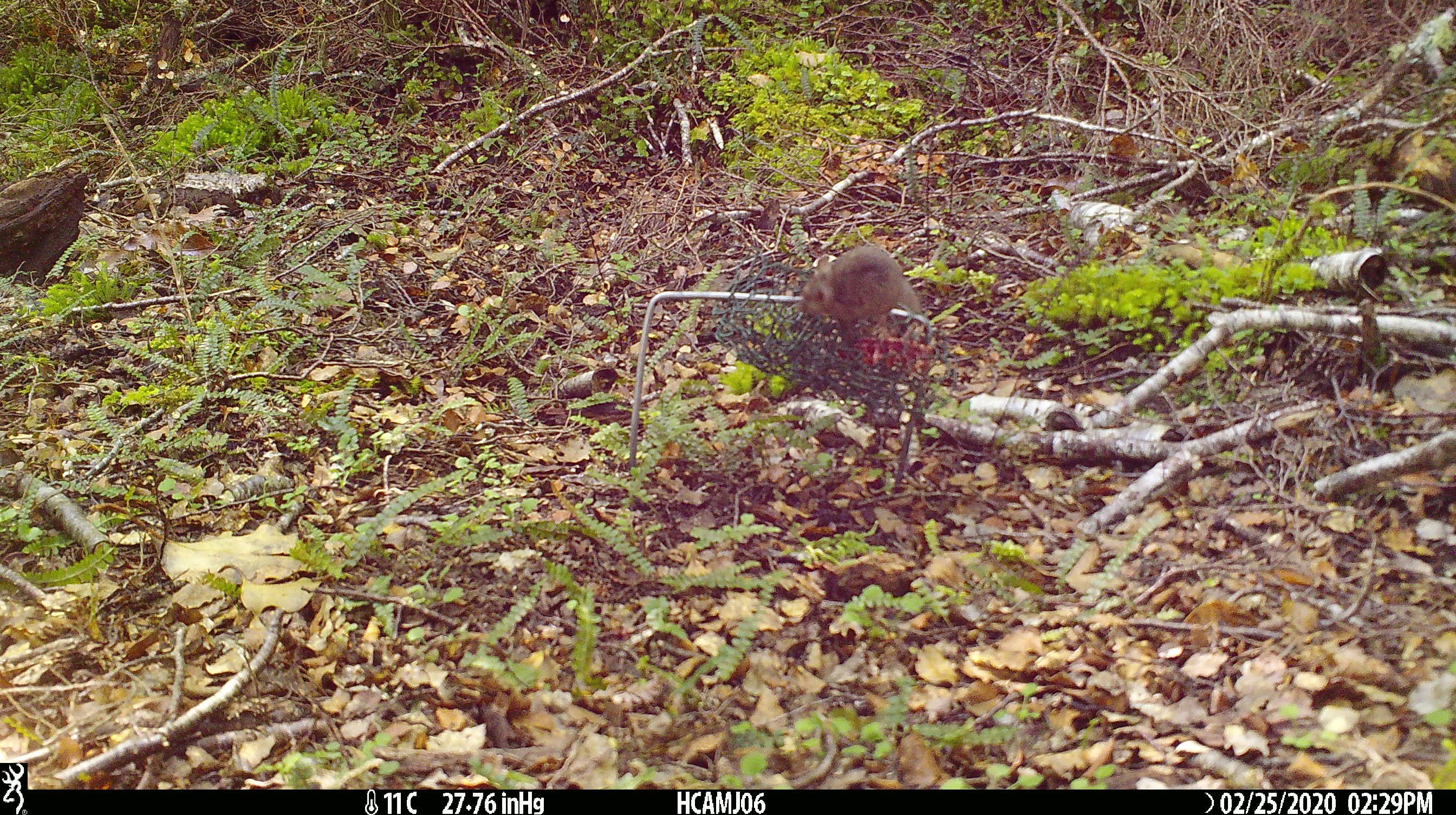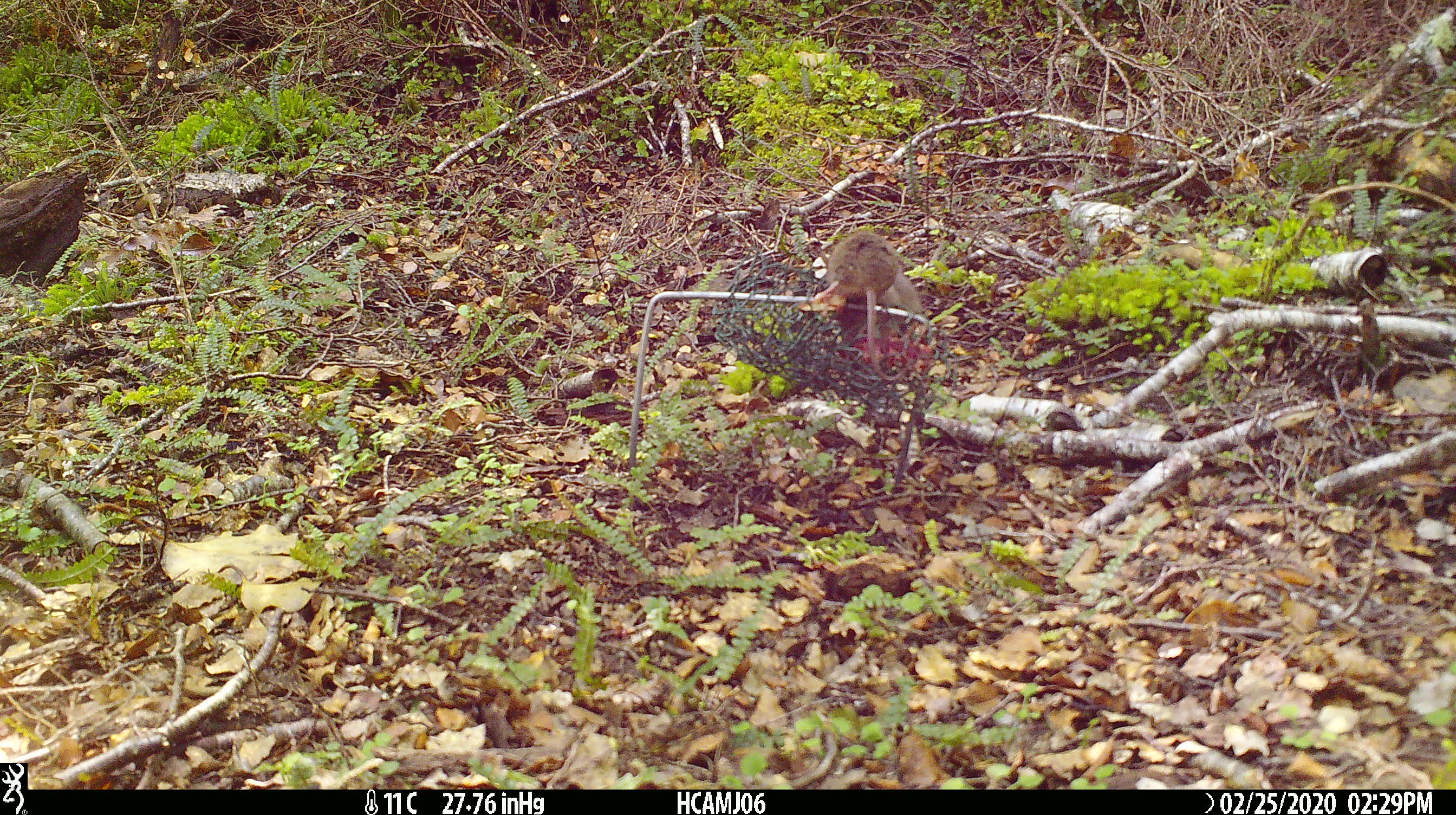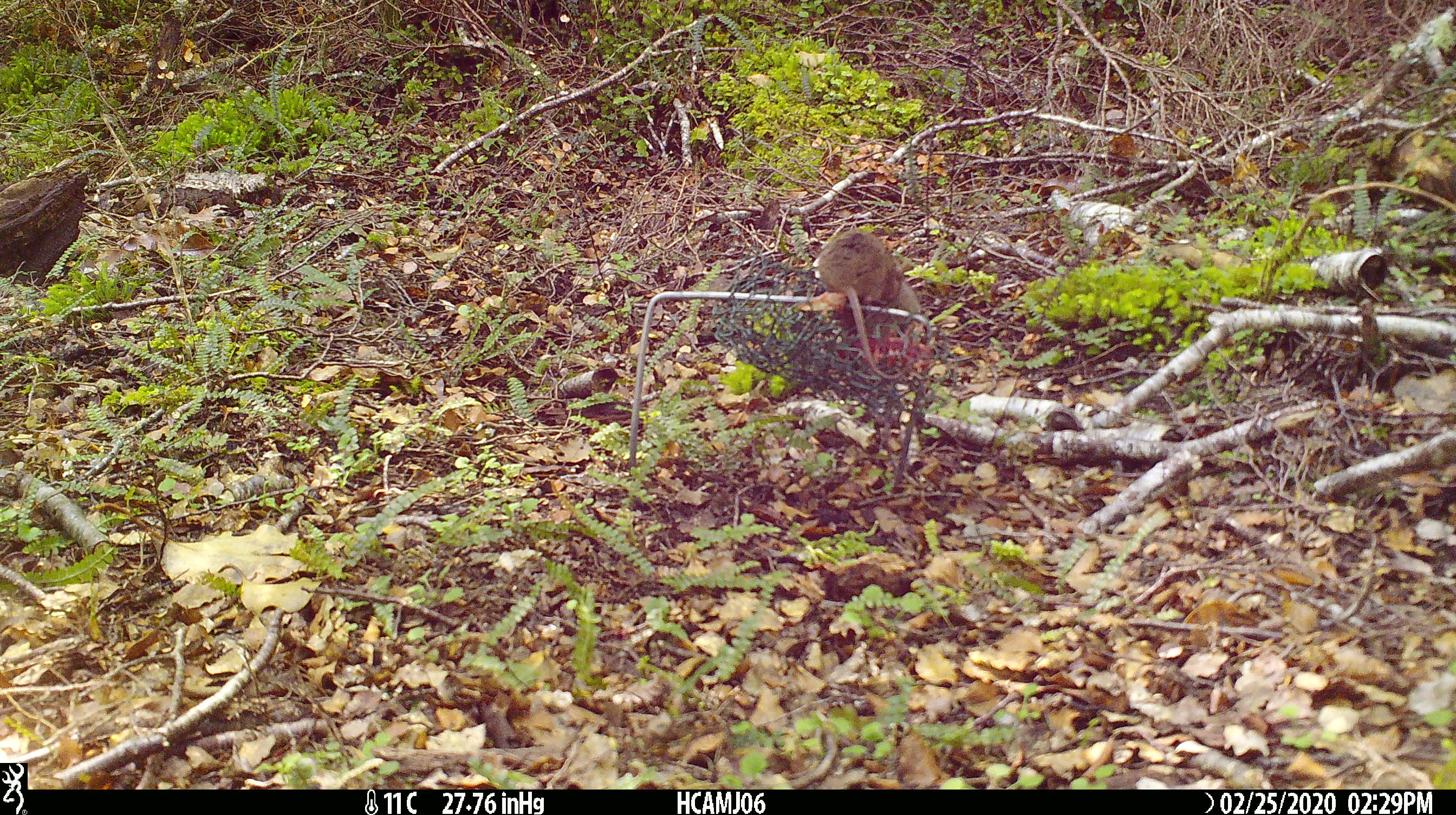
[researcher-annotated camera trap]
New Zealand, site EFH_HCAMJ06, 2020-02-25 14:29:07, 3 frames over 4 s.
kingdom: Animalia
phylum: Chordata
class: Mammalia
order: Rodentia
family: Muridae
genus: Mus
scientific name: Mus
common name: mouse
Mouse (Mus).